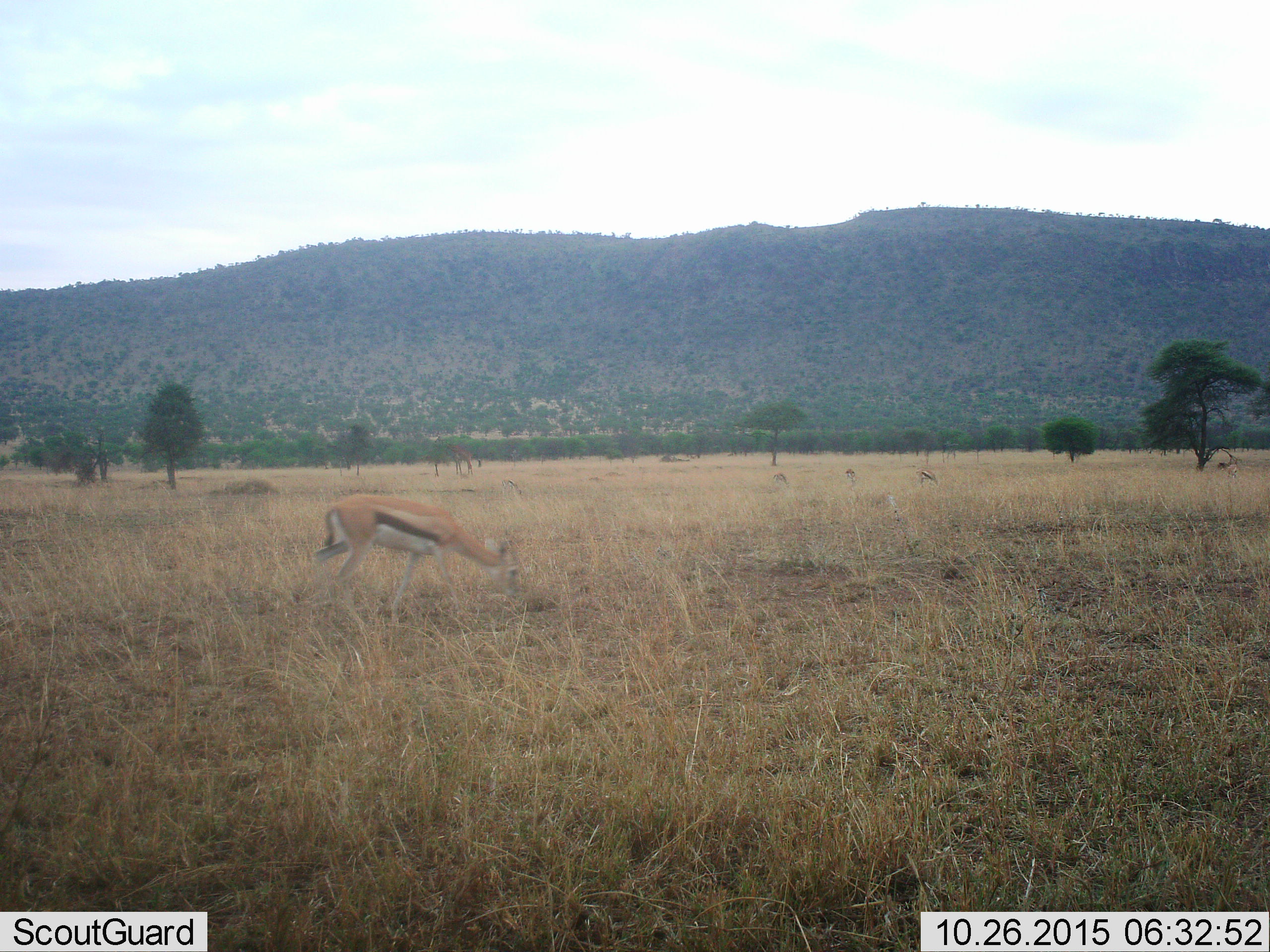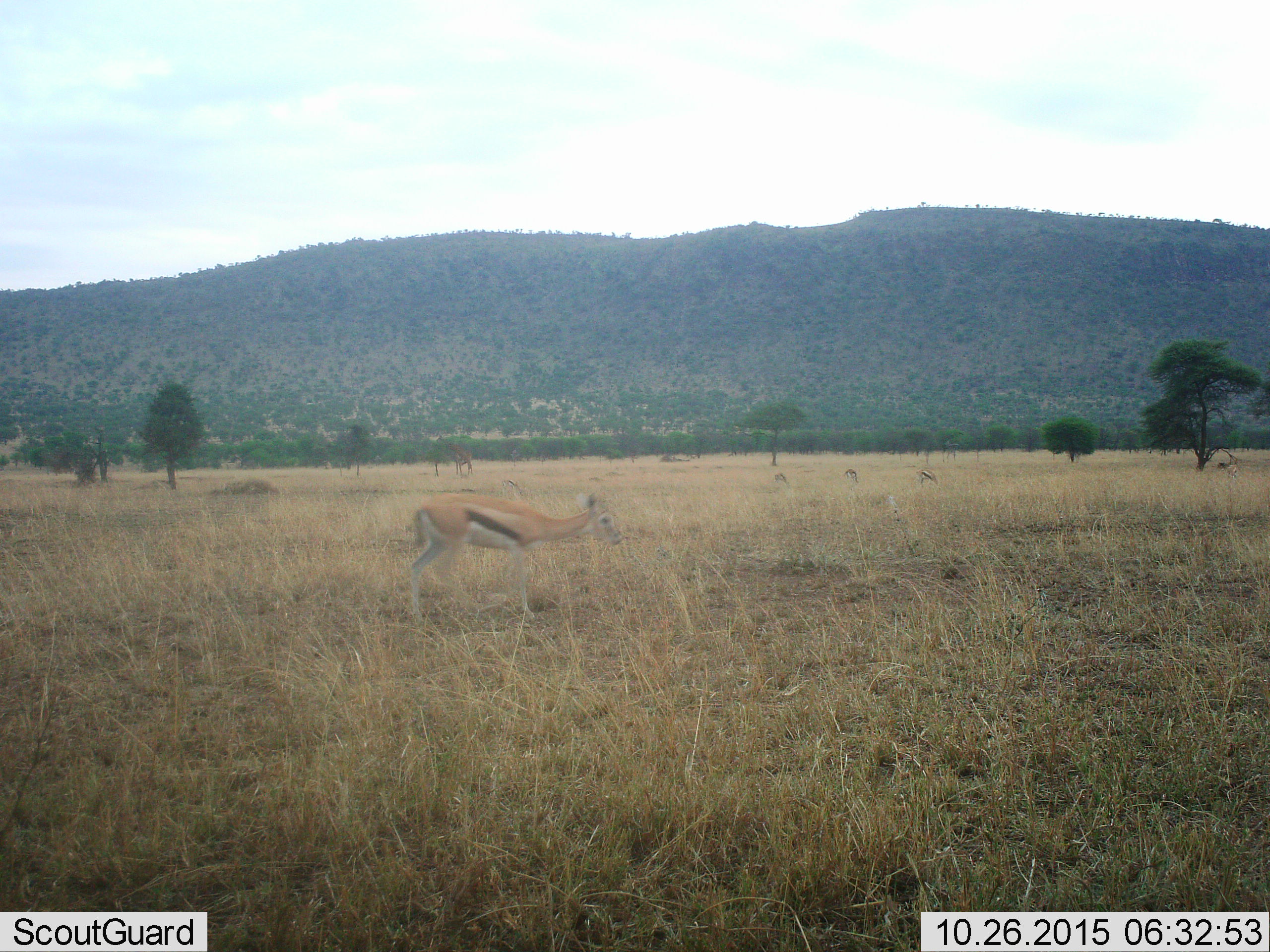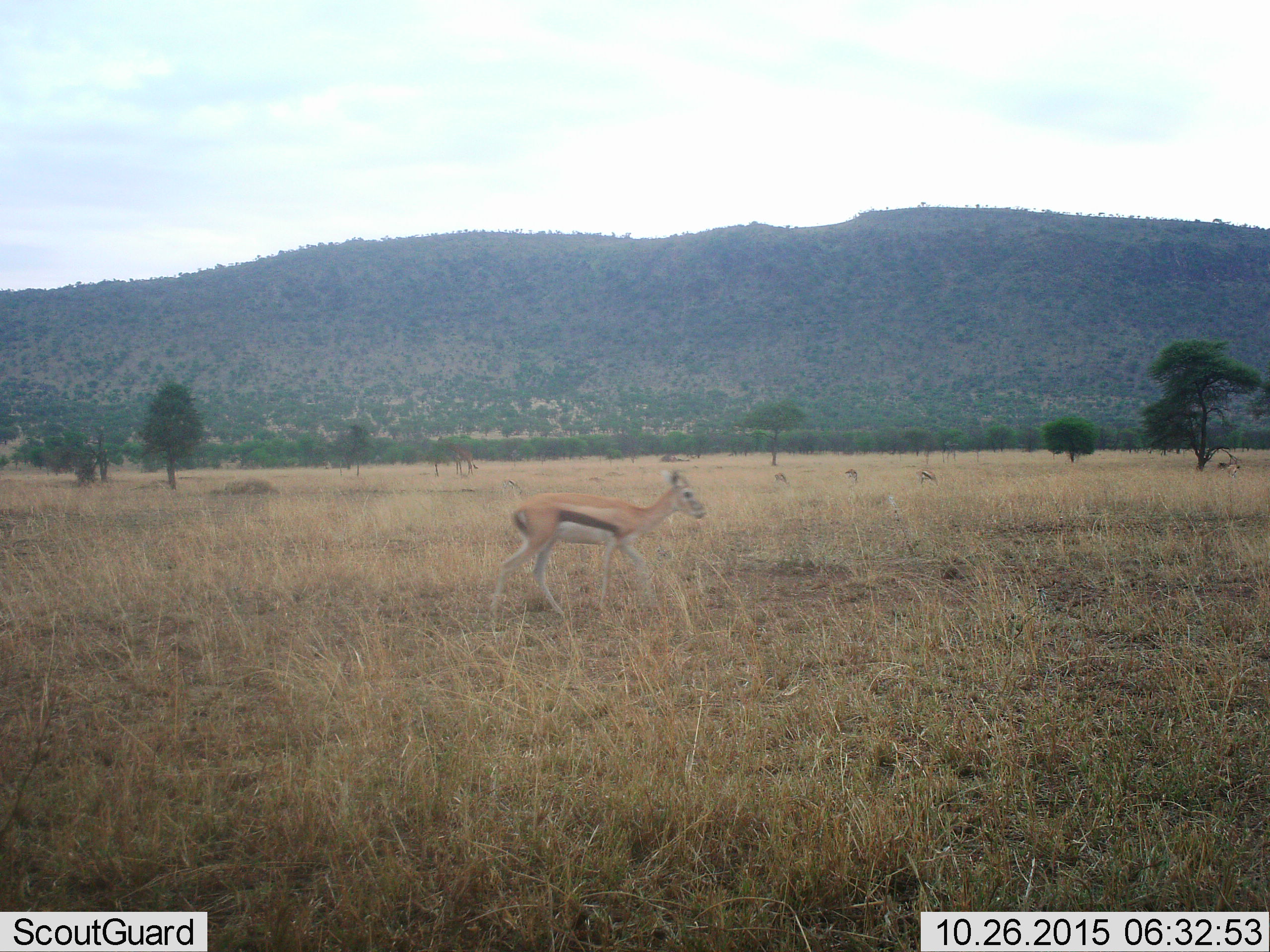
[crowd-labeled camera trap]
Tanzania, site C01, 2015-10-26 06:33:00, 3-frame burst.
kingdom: Animalia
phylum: Chordata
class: Mammalia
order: Artiodactyla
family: Bovidae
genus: Eudorcas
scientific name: Eudorcas thomsonii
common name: thomson's gazelle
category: gazellethomsons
Gazellethomsons (thomson's gazelle) (Eudorcas thomsonii), count 4. Behavior (volunteer vote fractions): standing 47%, resting 0%, moving 47%, interacting 0%. Young present (vote fraction): 5%. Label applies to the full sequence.